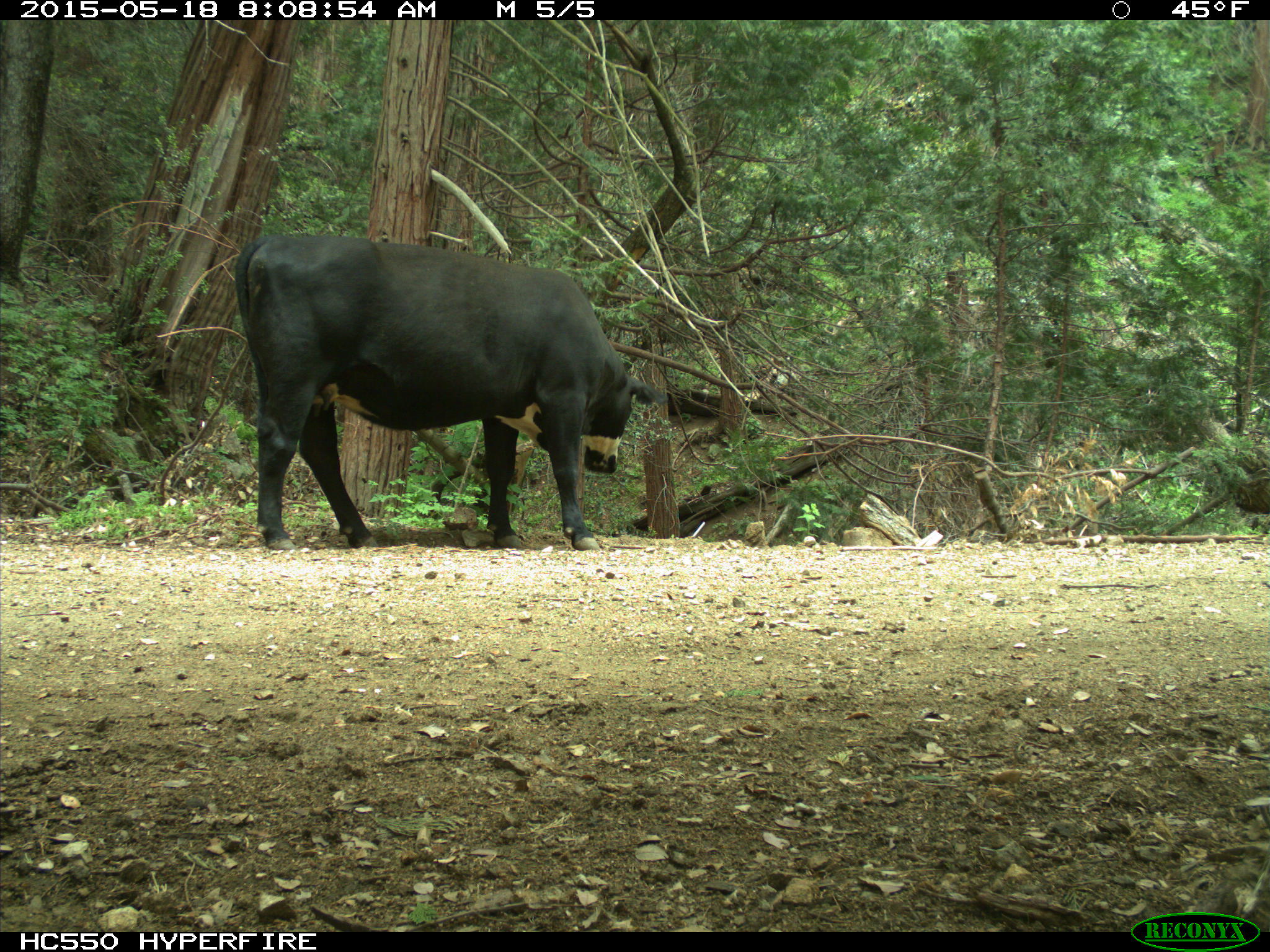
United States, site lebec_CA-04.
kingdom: Animalia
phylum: Chordata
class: Mammalia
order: Artiodactyla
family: Bovidae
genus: Bos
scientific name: Bos taurus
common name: domestic cow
Bos taurus (domestic cow).